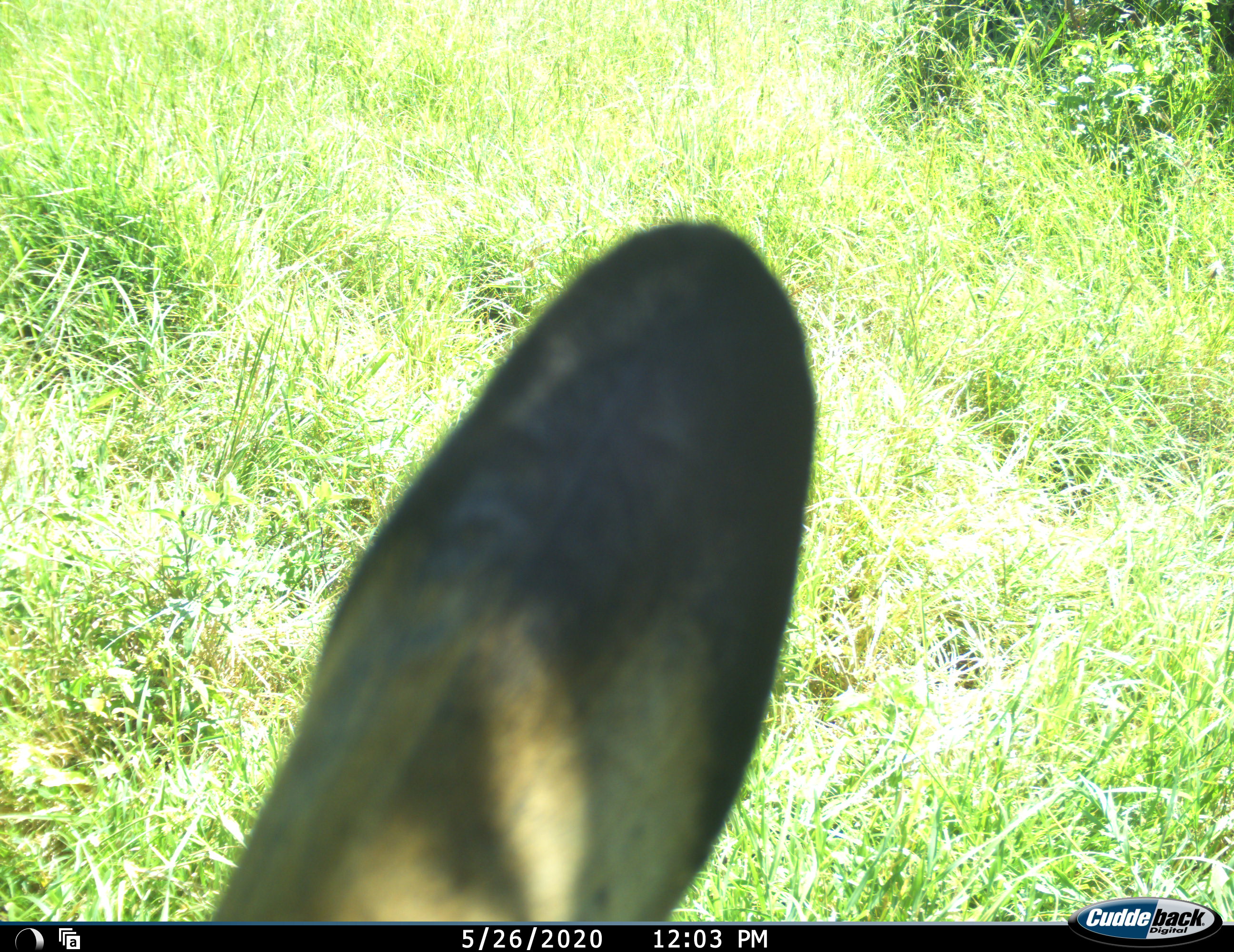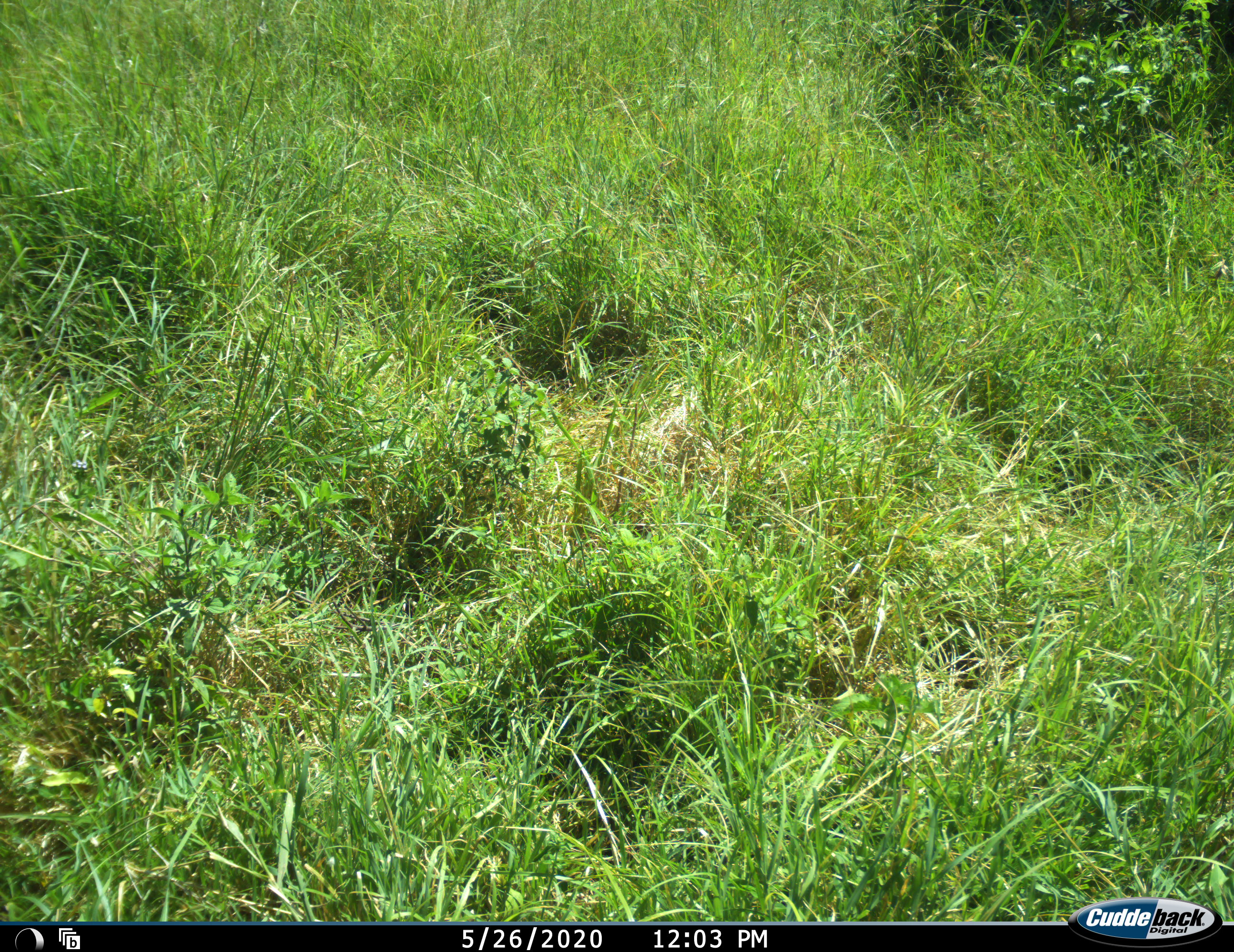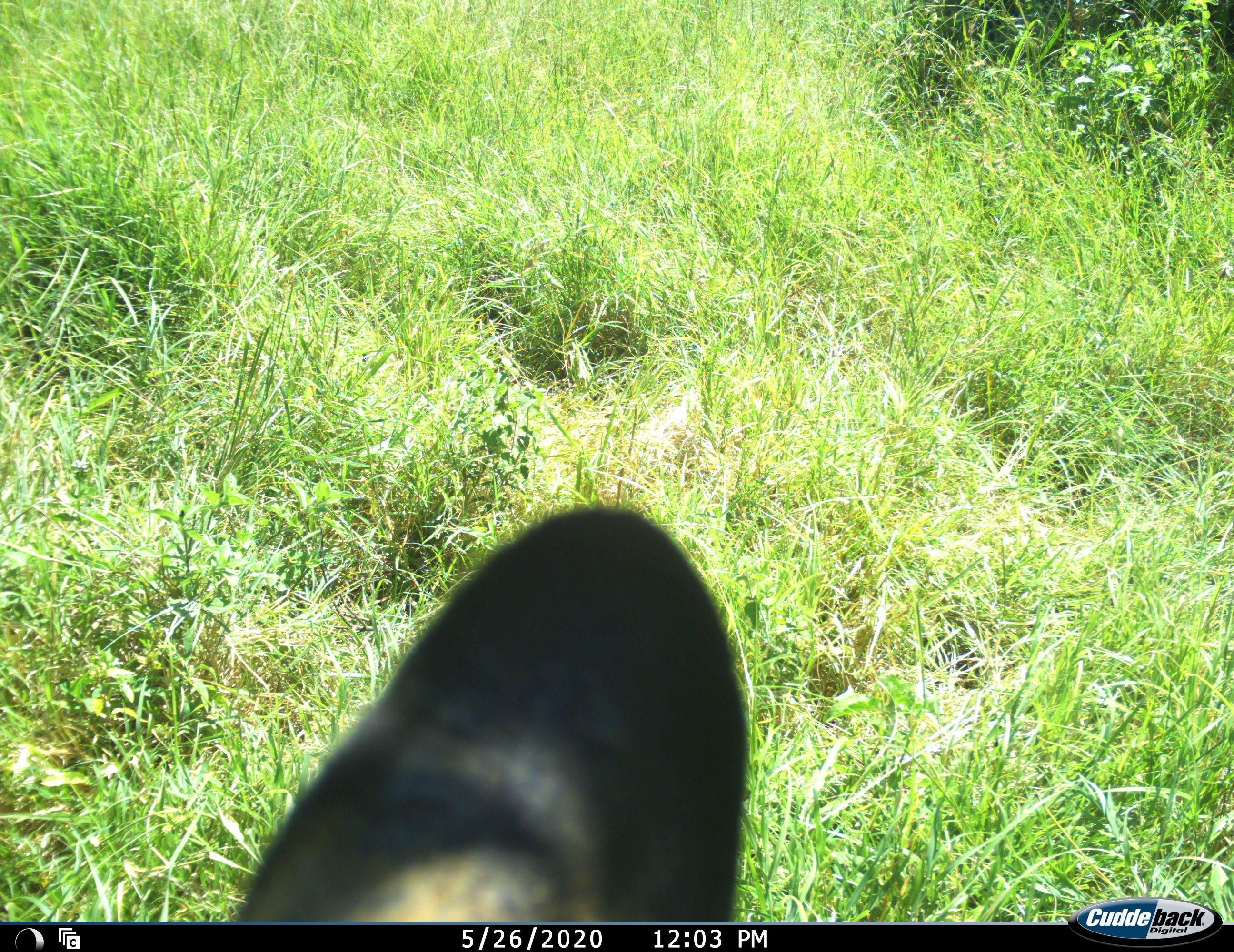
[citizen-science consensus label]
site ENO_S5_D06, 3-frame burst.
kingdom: Animalia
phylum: Chordata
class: Mammalia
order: Artiodactyla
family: Bovidae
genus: Aepyceros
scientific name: Aepyceros melampus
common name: impala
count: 1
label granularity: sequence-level